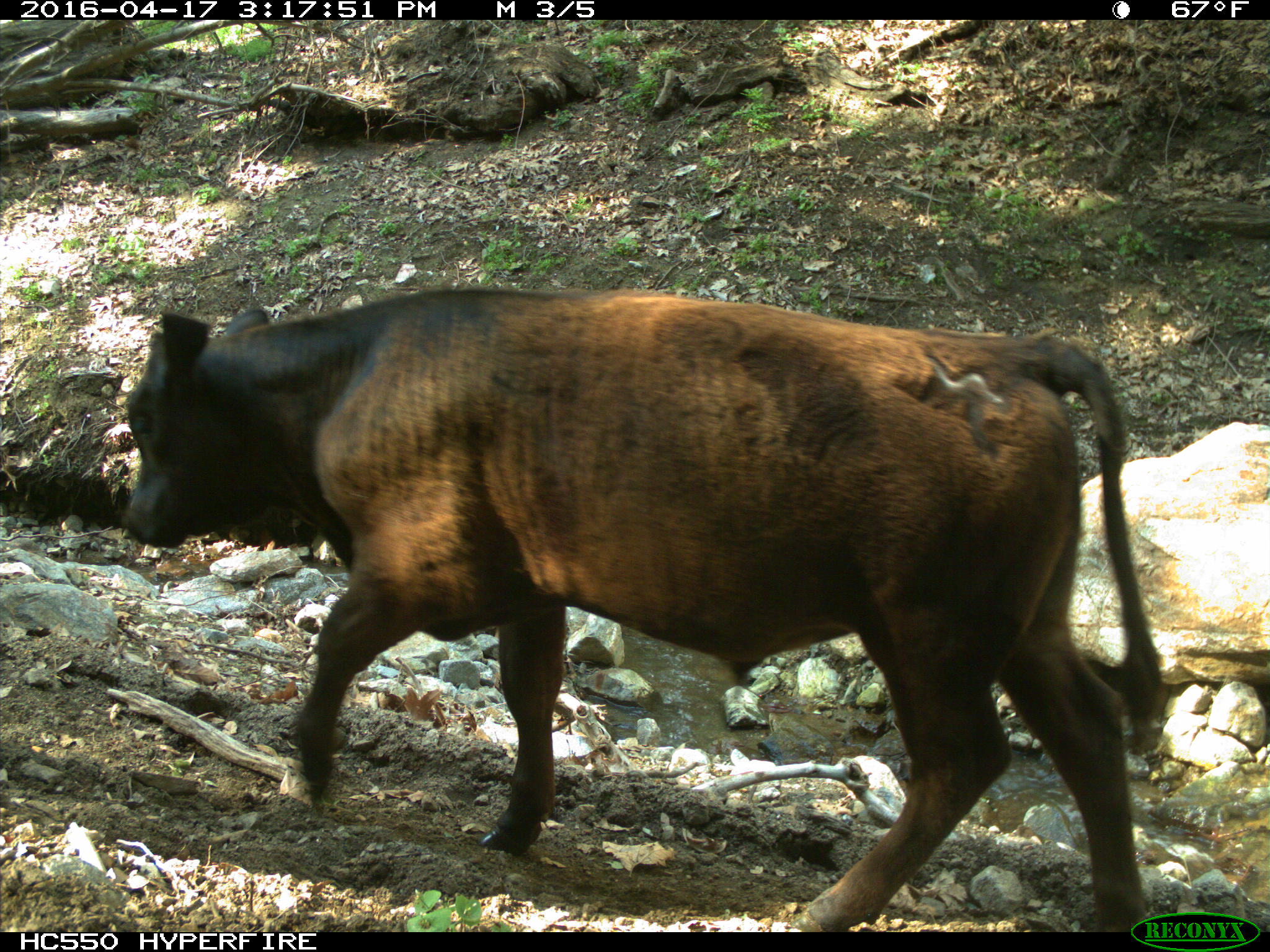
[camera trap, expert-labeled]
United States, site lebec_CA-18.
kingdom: Animalia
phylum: Chordata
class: Mammalia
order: Artiodactyla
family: Bovidae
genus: Bos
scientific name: Bos taurus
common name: domestic cow